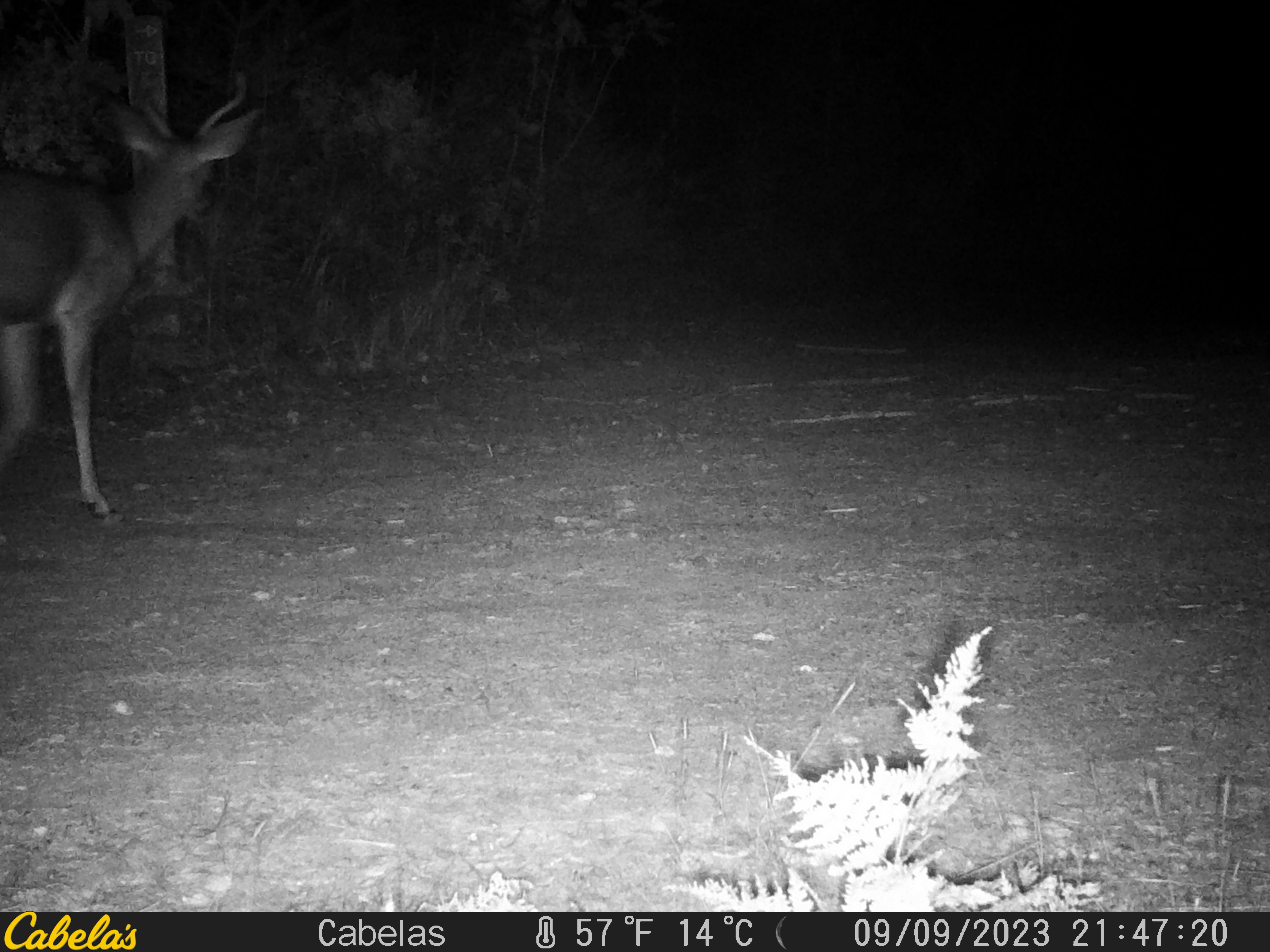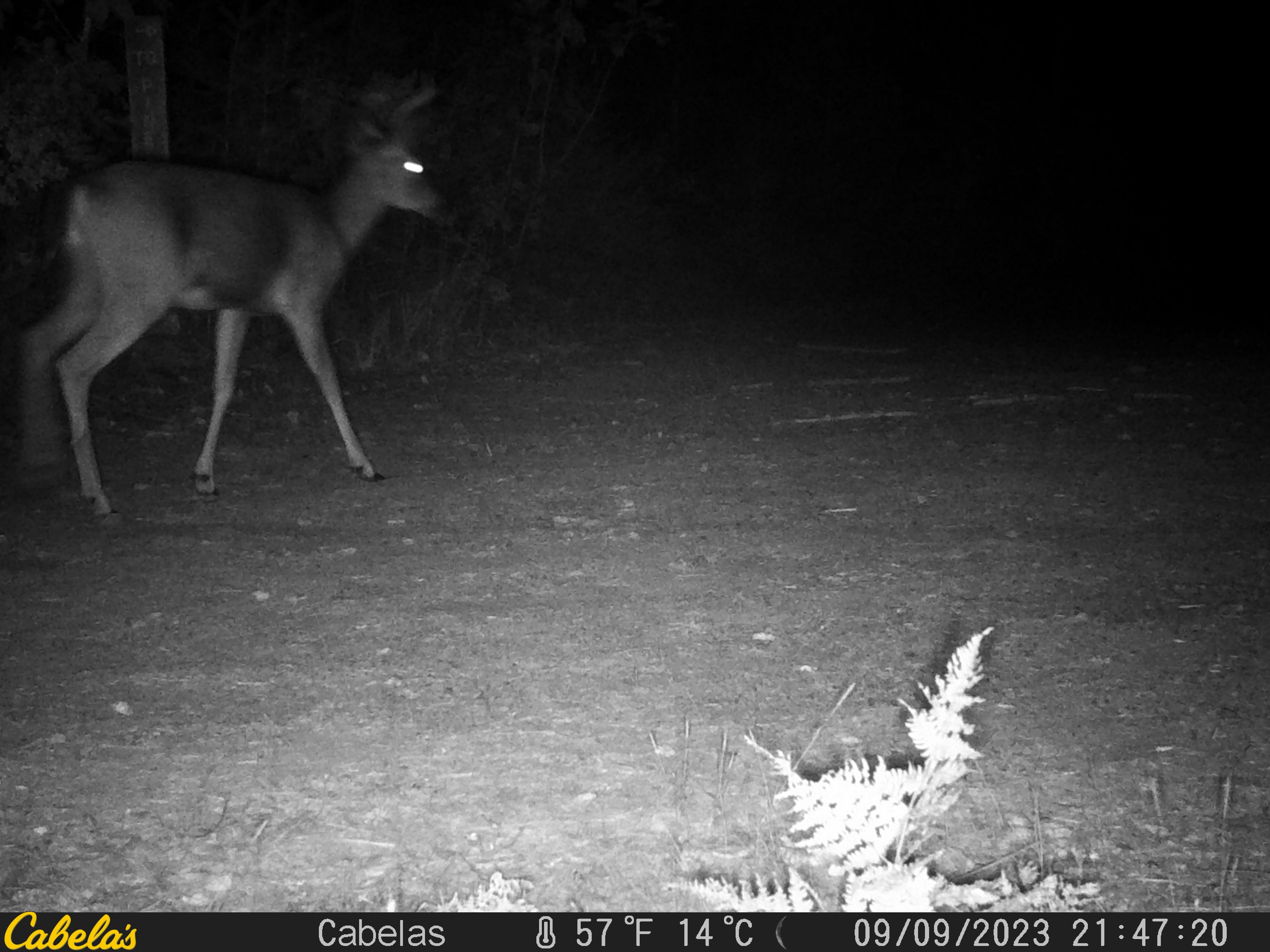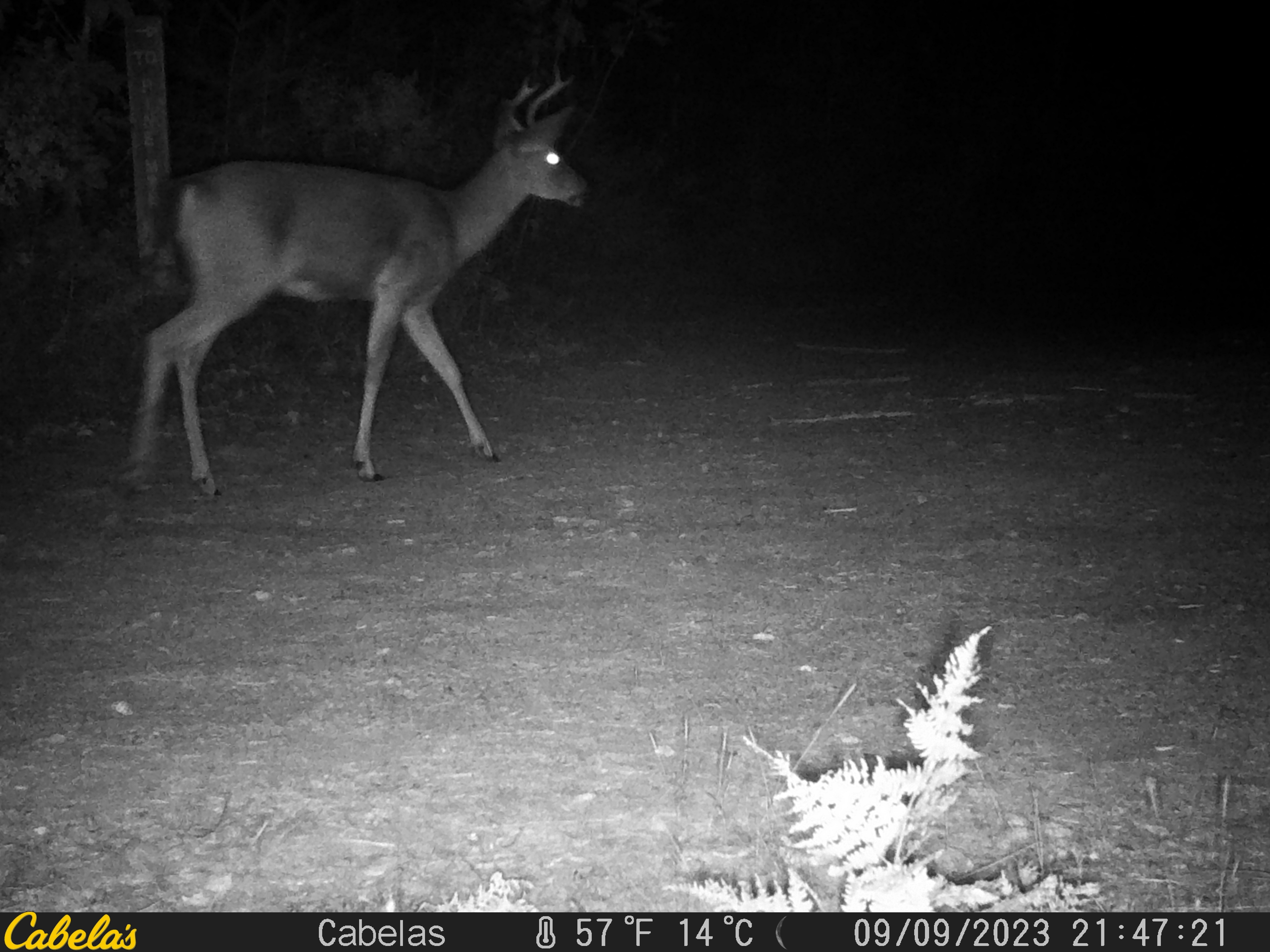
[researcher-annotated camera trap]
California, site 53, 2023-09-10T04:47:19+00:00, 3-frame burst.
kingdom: Animalia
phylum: Chordata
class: Mammalia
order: Artiodactyla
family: Cervidae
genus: Odocoileus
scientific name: Odocoileus hemionus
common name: mule deer